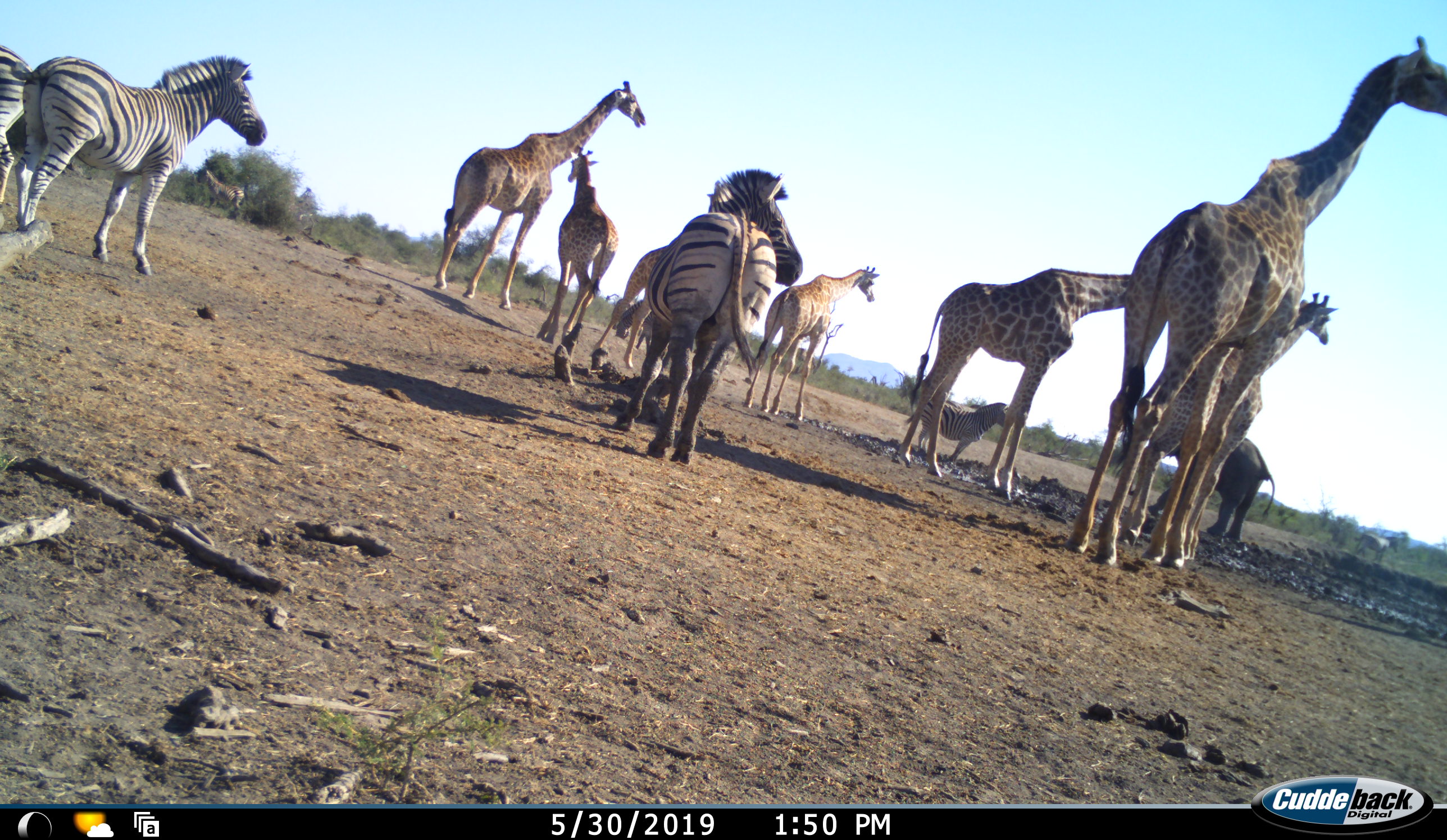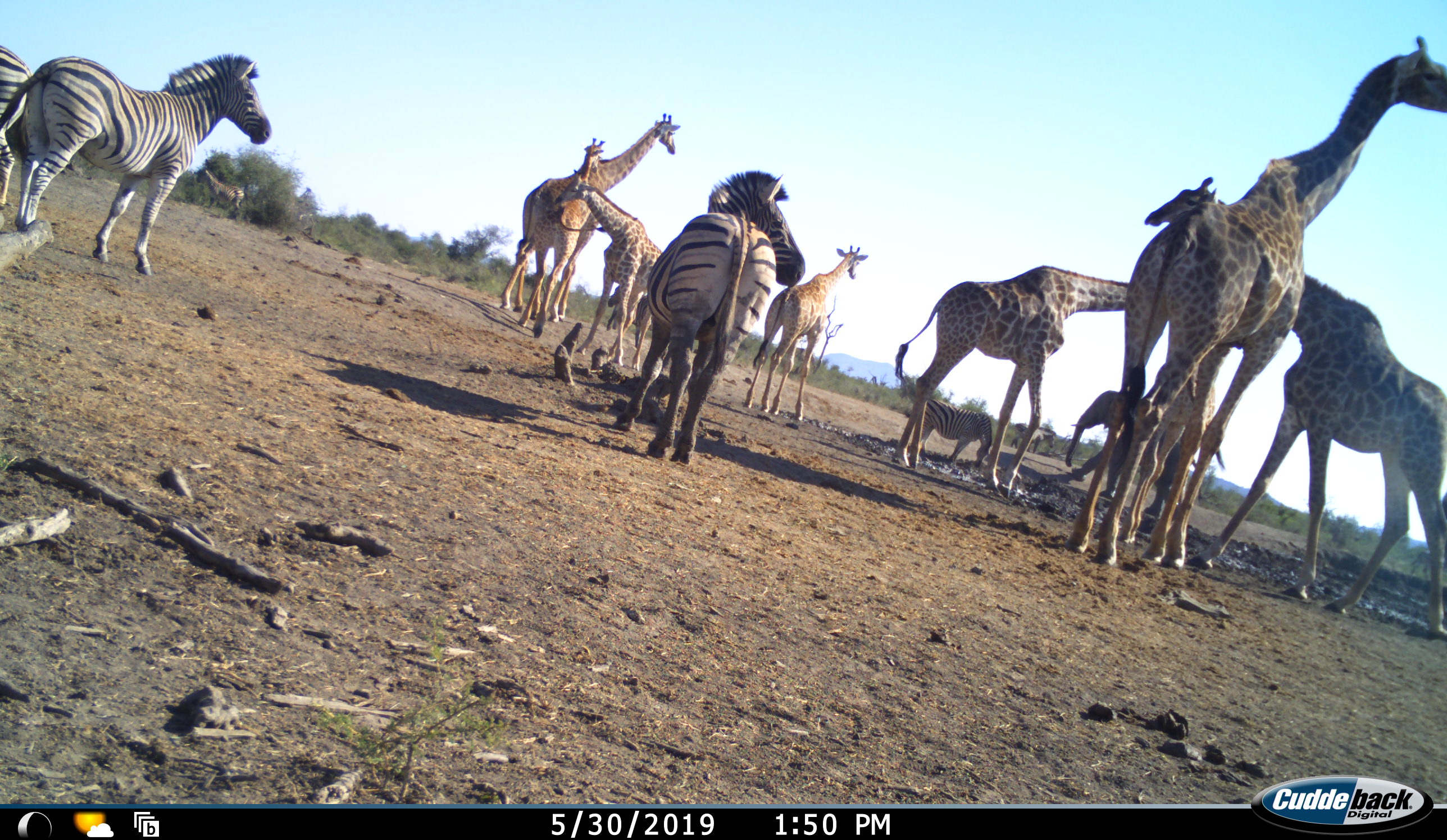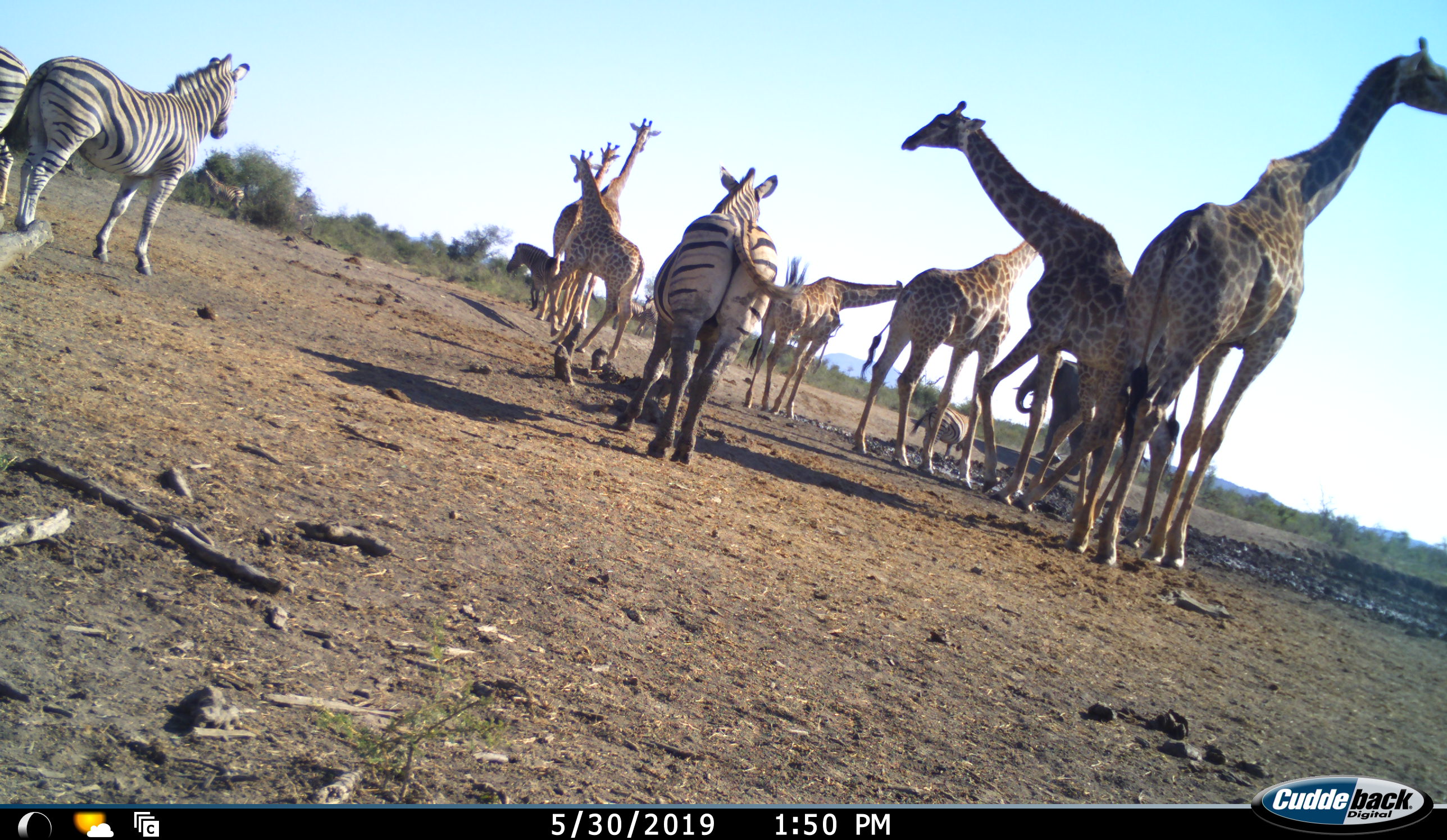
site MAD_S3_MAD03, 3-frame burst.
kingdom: Animalia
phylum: Chordata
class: Mammalia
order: Proboscidea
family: Elephantidae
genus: Loxodonta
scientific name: Loxodonta africana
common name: african bush elephant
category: elephant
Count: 1.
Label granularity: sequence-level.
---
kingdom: Animalia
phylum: Chordata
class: Mammalia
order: Artiodactyla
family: Giraffidae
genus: Giraffa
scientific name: Giraffa camelopardalis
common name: giraffe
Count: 7.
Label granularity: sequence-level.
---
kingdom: Animalia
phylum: Chordata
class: Mammalia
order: Perissodactyla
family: Equidae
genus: Equus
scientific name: Equus quagga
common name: plains zebra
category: zebraplains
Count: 6.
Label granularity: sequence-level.